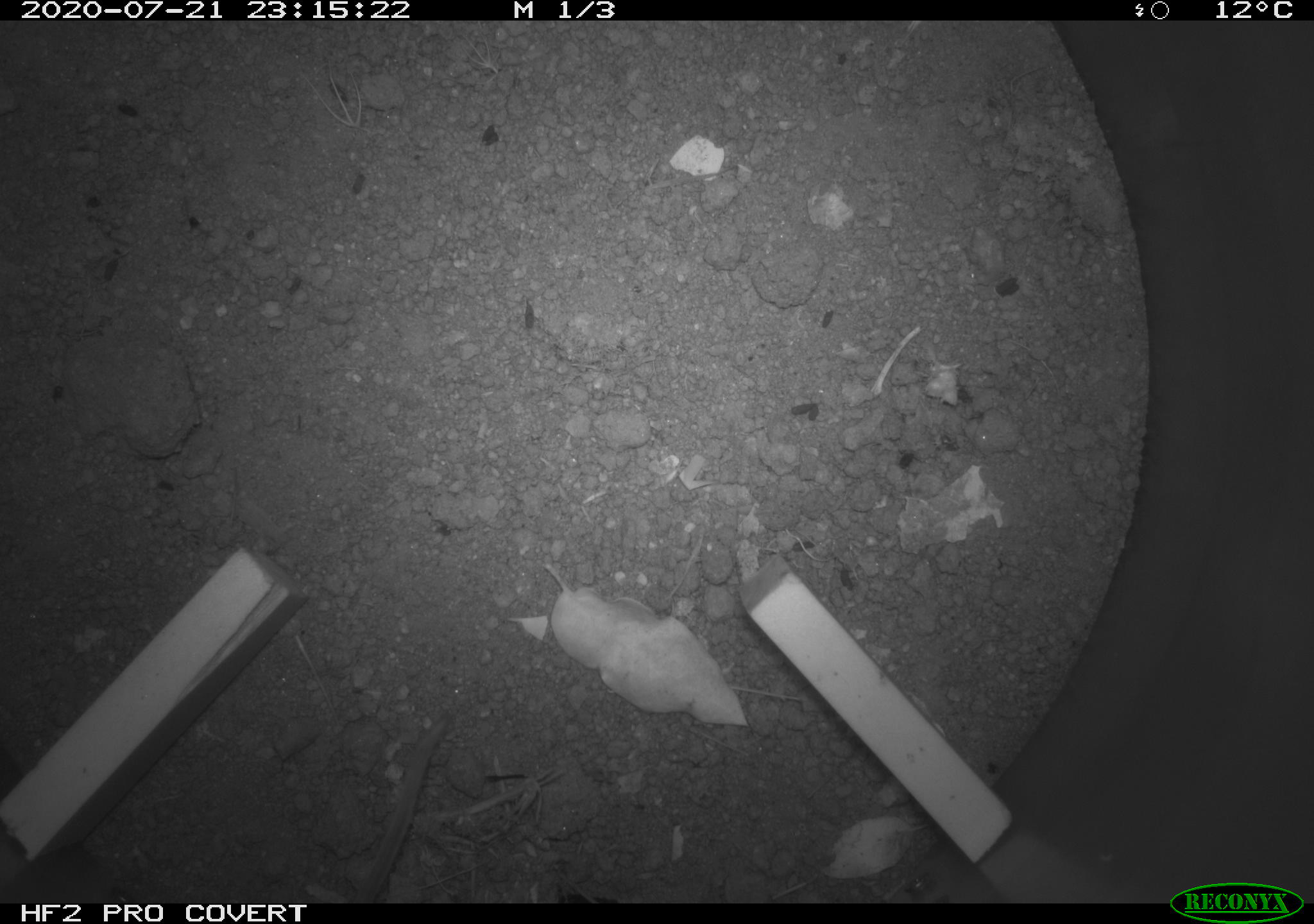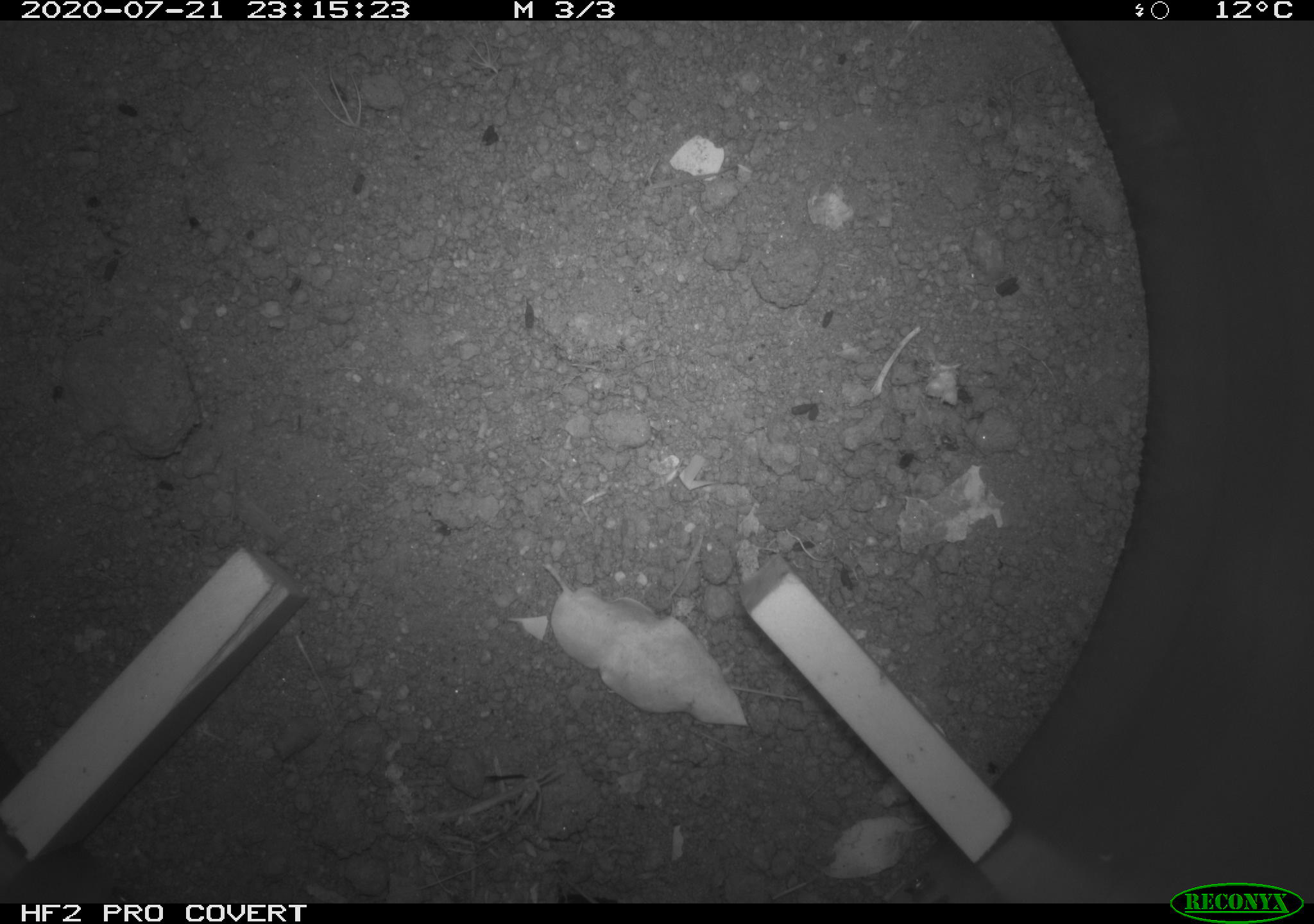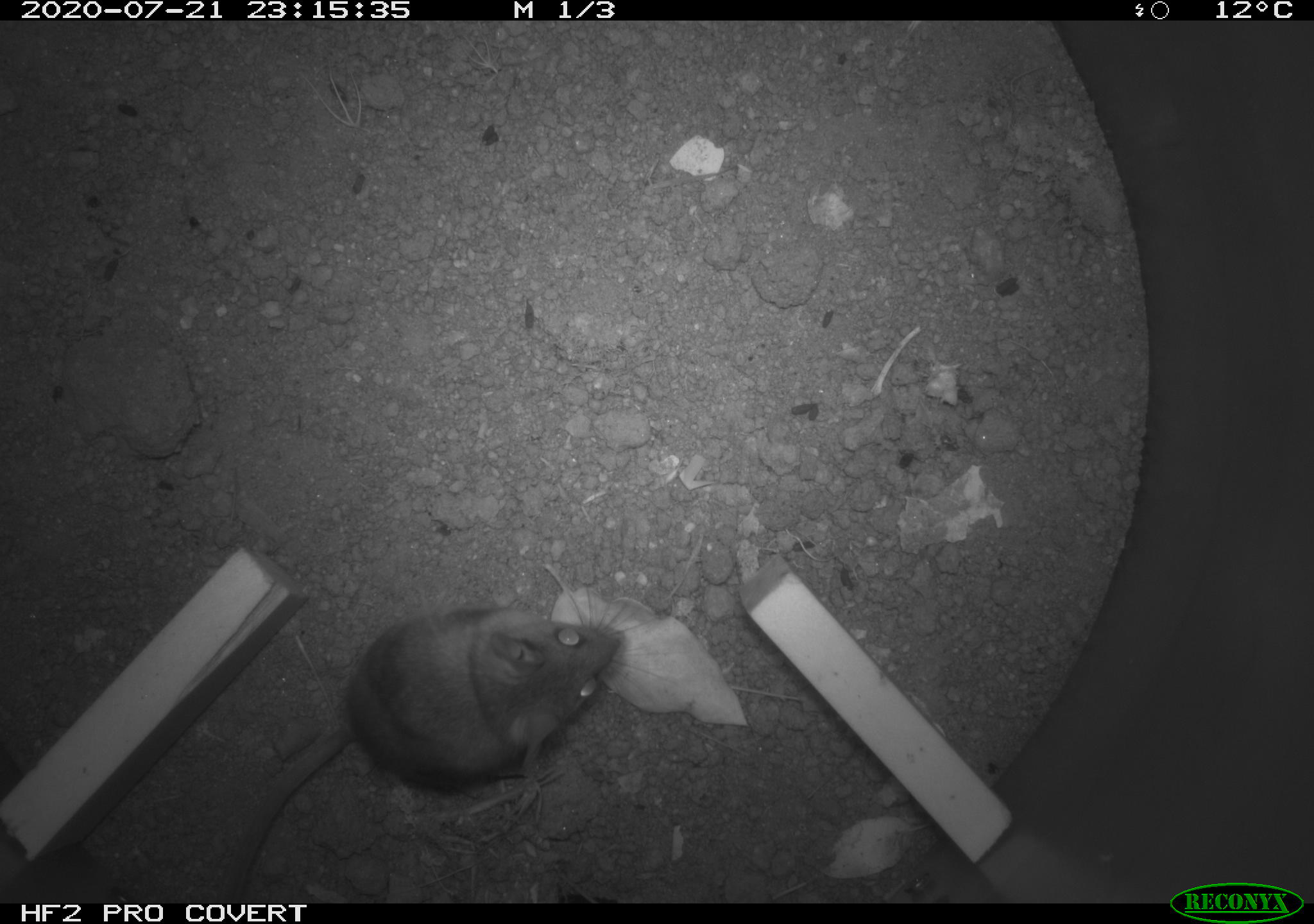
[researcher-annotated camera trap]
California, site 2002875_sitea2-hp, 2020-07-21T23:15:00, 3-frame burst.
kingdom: Animalia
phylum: Chordata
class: Mammalia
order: Rodentia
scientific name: Rodentia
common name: rodent